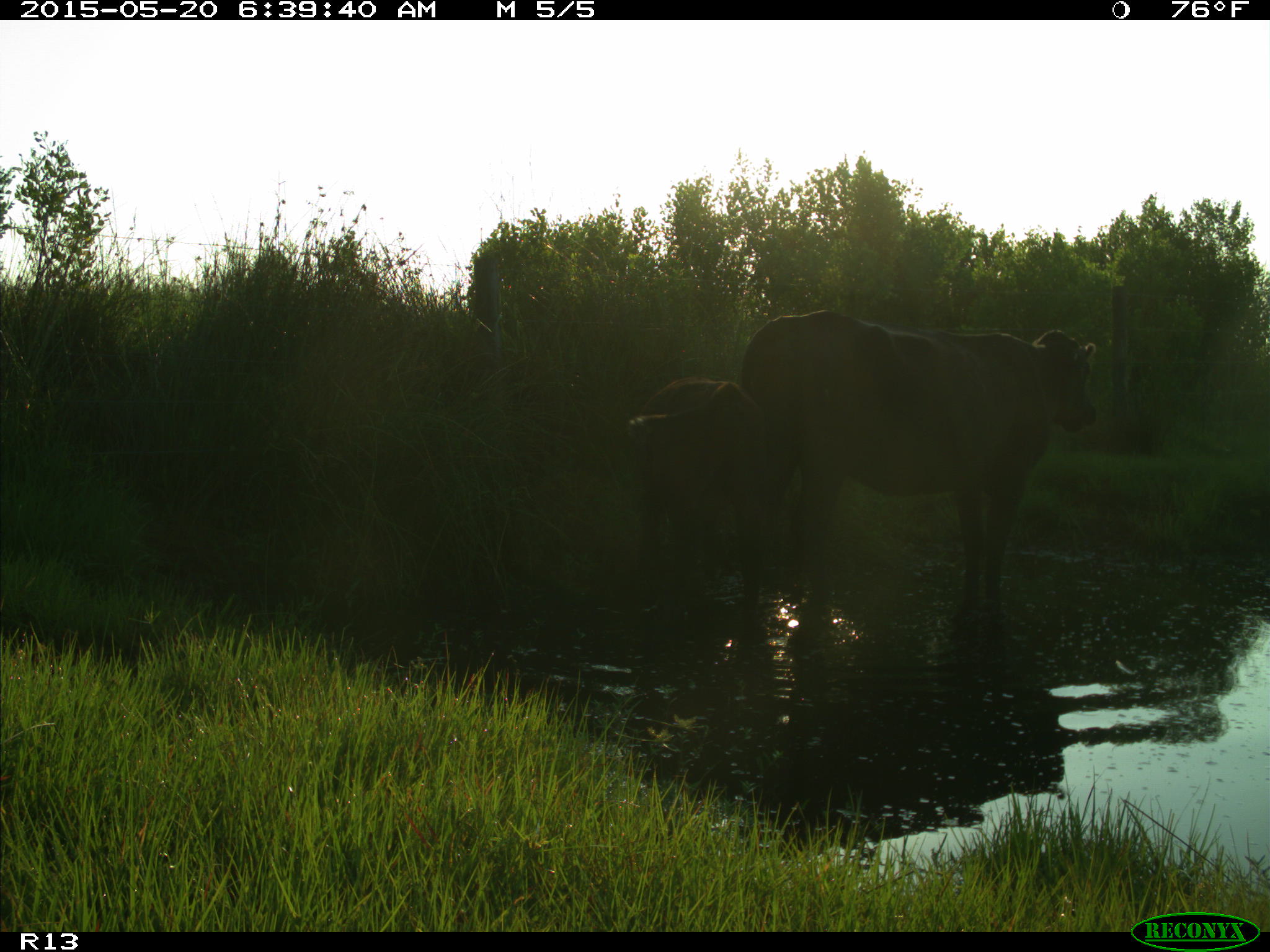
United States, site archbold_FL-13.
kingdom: Animalia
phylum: Chordata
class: Mammalia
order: Artiodactyla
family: Bovidae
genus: Bos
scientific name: Bos taurus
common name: domestic cow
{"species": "Bos taurus (domestic cow)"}